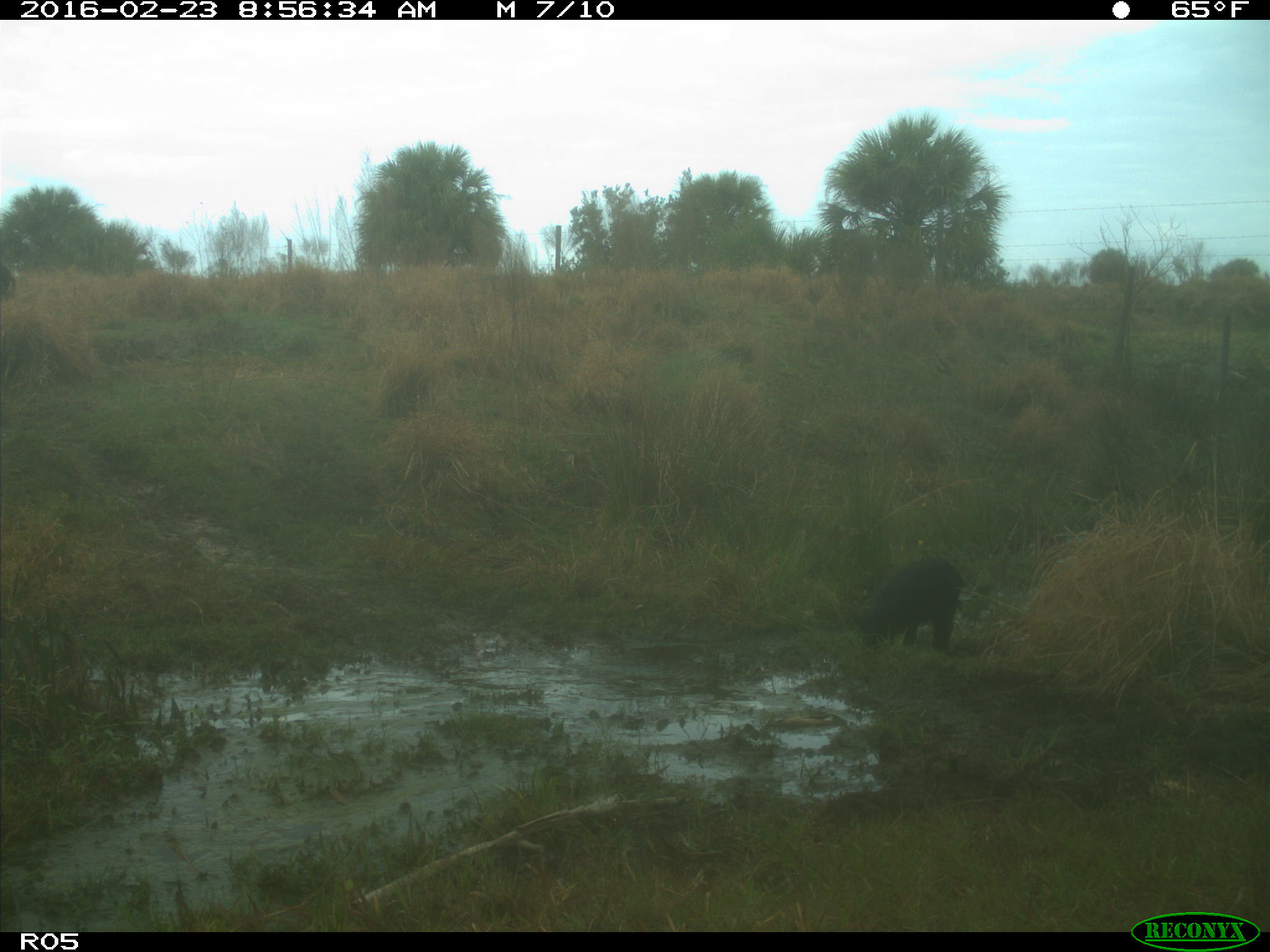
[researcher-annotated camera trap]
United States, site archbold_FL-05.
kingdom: Animalia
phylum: Chordata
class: Mammalia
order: Artiodactyla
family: Suidae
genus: Sus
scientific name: Sus scrofa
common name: wild boar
Sus scrofa (wild boar).